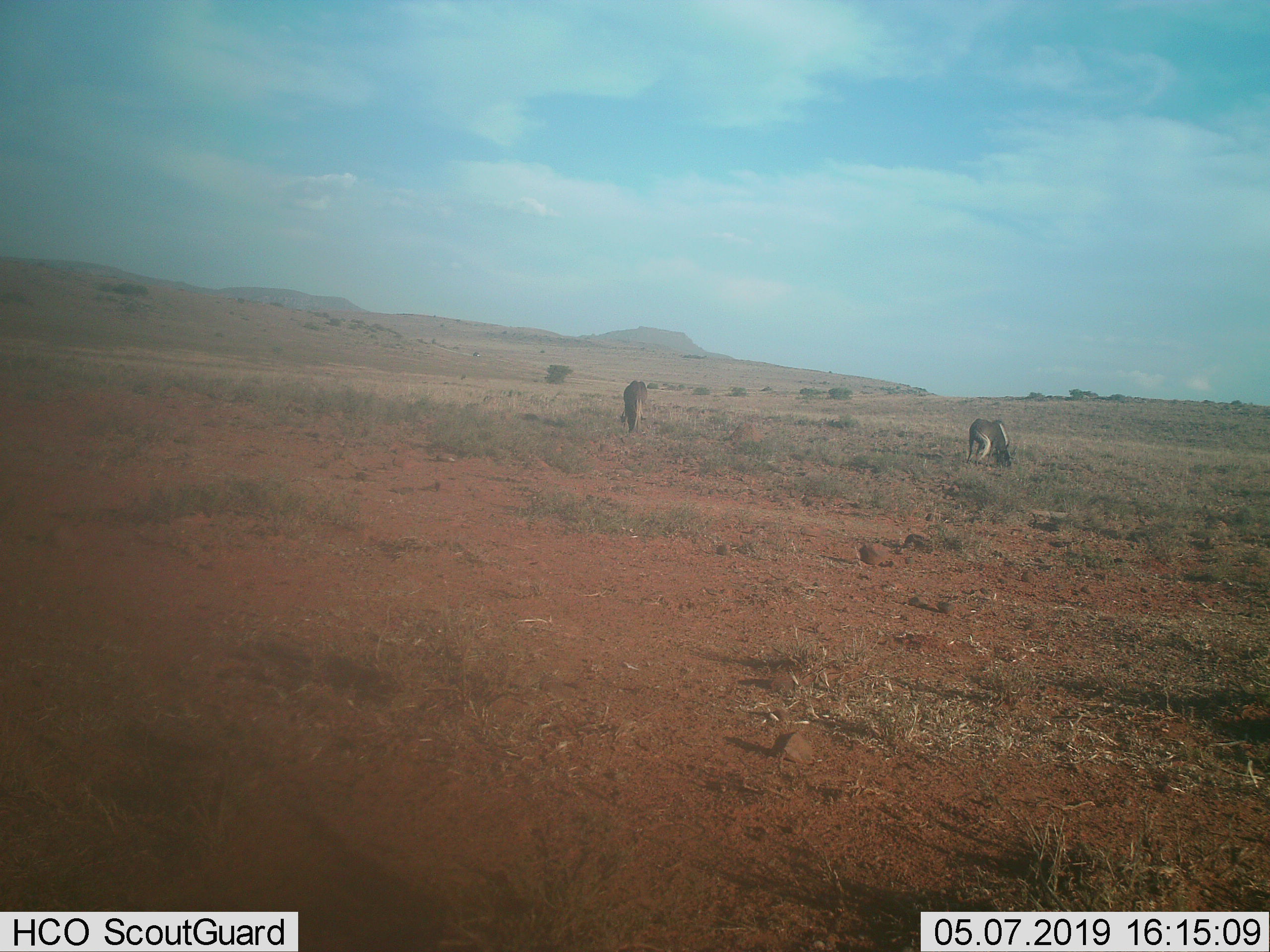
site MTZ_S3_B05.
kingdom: Animalia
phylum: Chordata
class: Mammalia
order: Artiodactyla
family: Bovidae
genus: Connochaetes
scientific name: Connochaetes gnou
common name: black wildebeest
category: wildebeestblack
Wildebeestblack (black wildebeest) (Connochaetes gnou), count 2. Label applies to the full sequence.